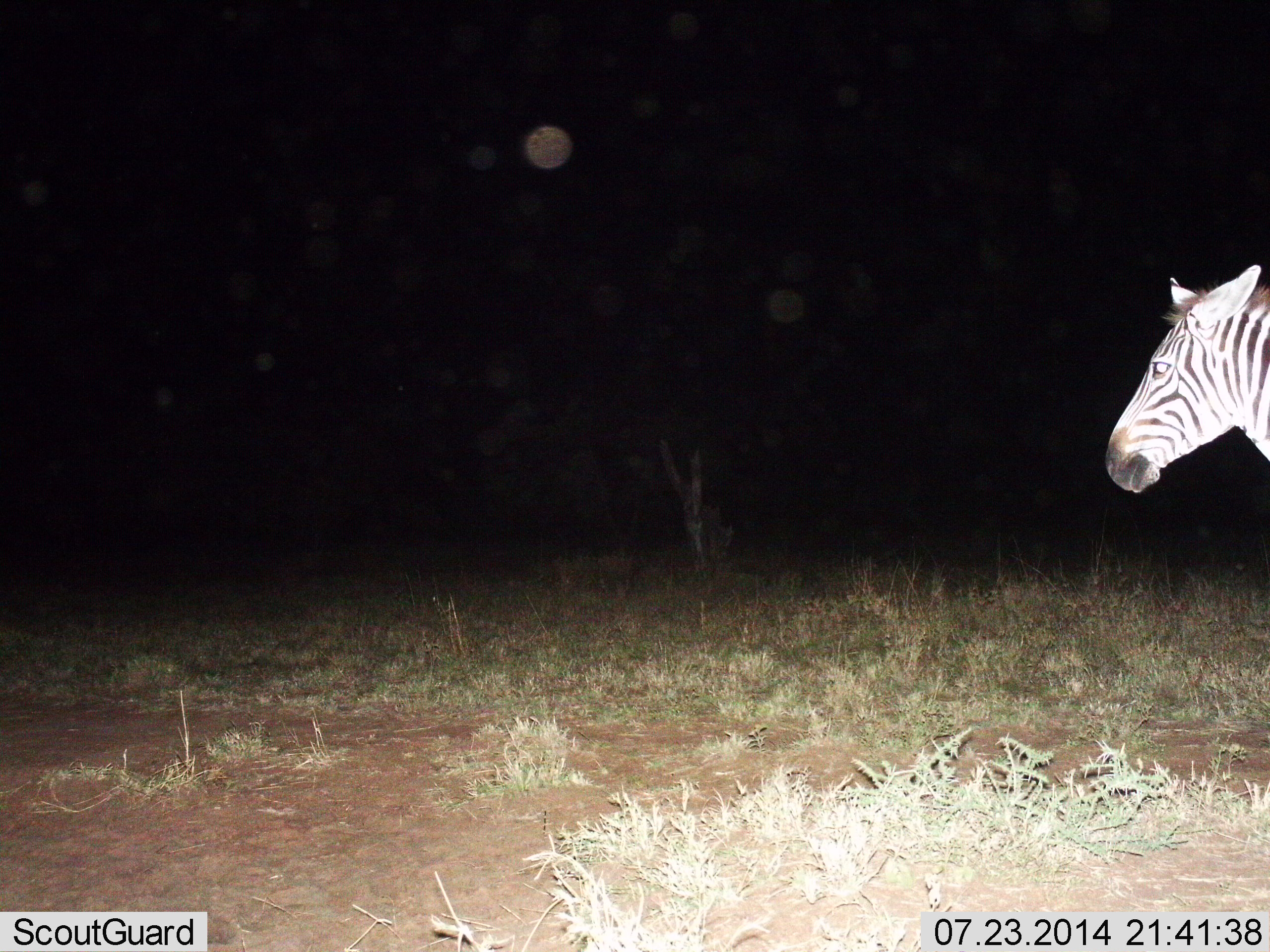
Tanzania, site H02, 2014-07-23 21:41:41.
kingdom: Animalia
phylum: Chordata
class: Mammalia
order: Perissodactyla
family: Equidae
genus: Equus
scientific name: Equus quagga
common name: plains zebra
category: zebra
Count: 1.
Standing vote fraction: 70%.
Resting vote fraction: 0%.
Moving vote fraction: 30%.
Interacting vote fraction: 0%.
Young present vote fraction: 0%.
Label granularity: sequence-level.